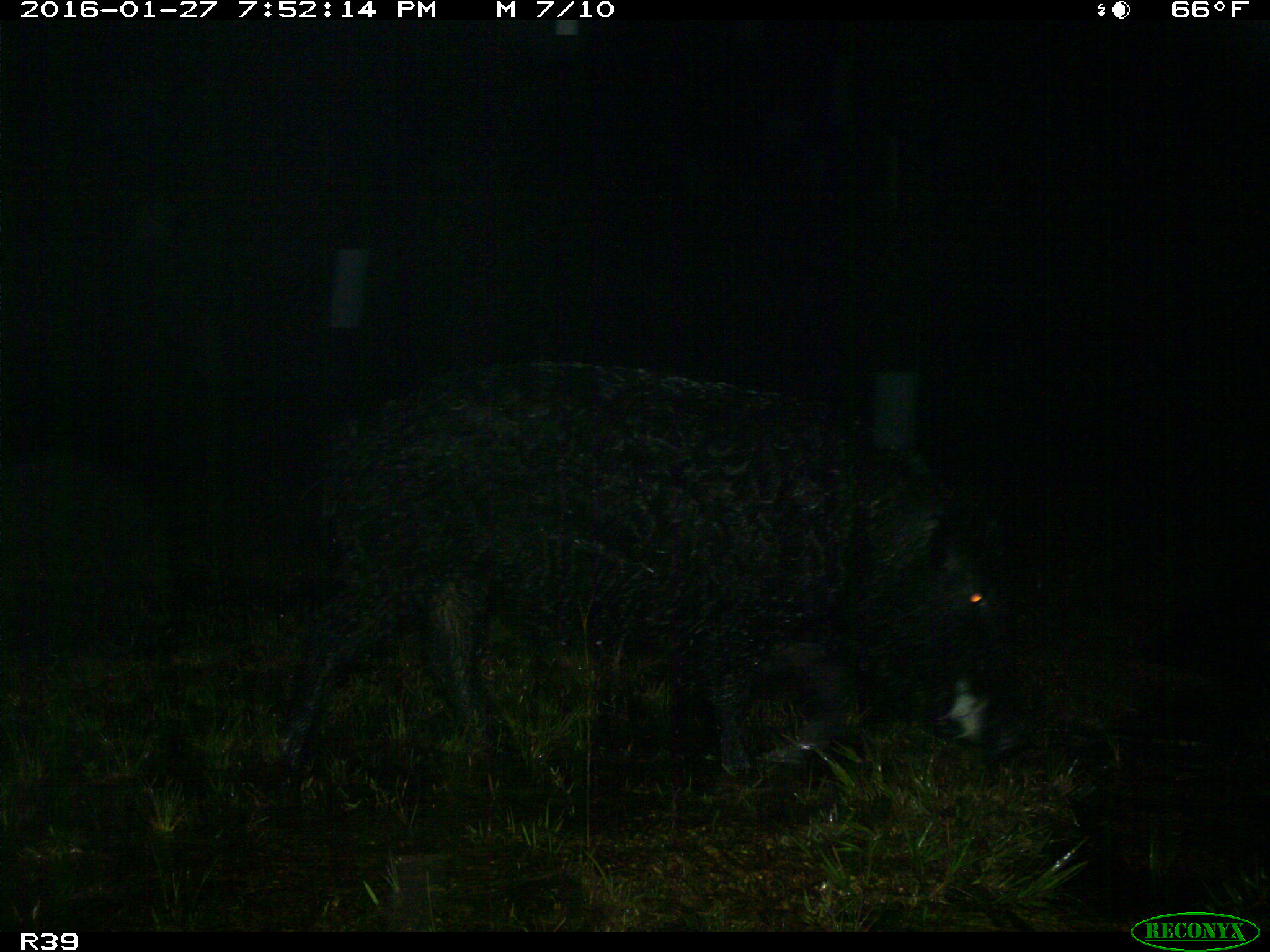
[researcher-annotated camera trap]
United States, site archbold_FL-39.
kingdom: Animalia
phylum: Chordata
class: Mammalia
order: Artiodactyla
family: Suidae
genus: Sus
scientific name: Sus scrofa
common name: wild boar